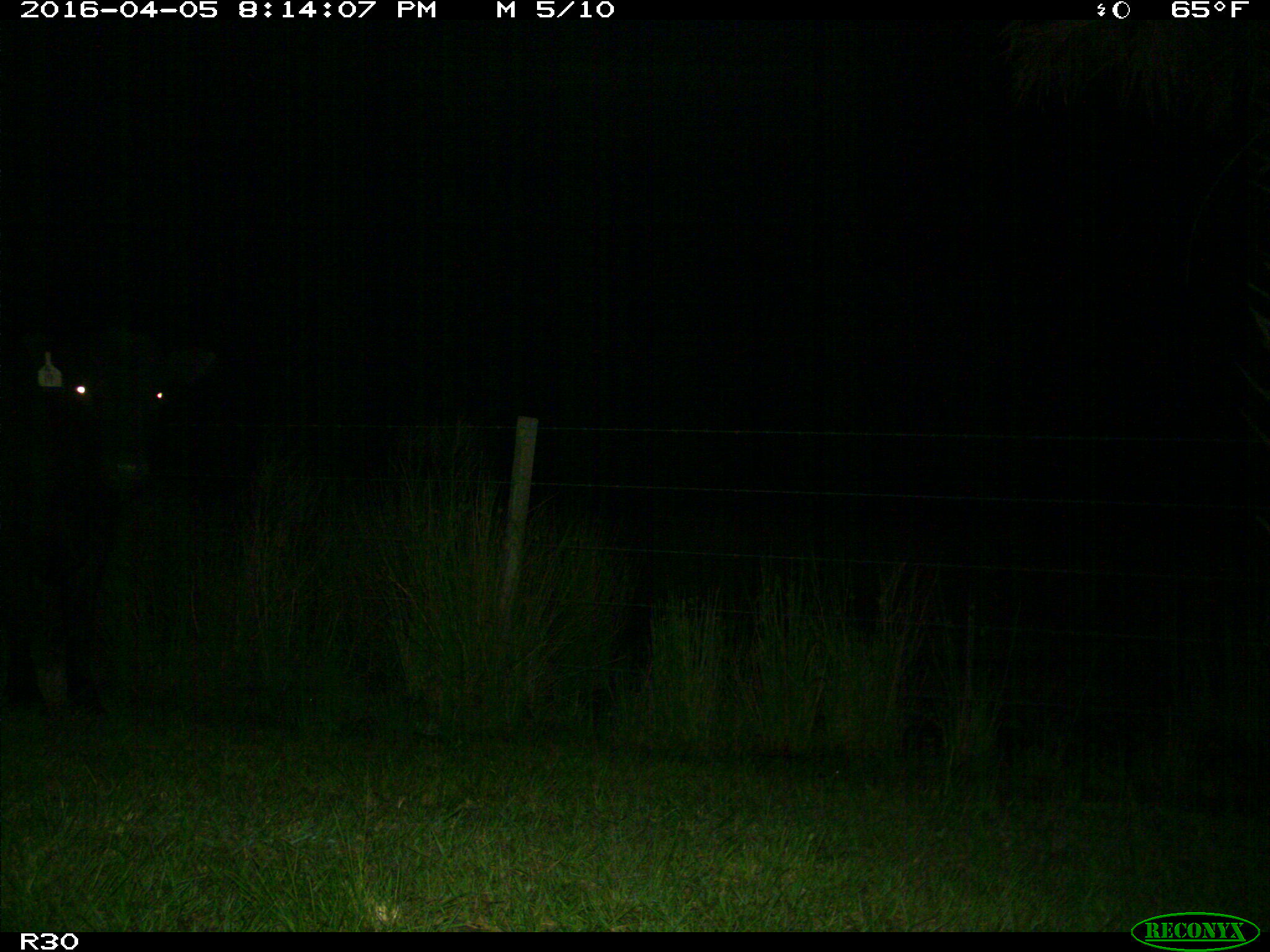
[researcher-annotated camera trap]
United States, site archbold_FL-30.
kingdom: Animalia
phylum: Chordata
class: Mammalia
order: Artiodactyla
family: Bovidae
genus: Bos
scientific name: Bos taurus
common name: domestic cow